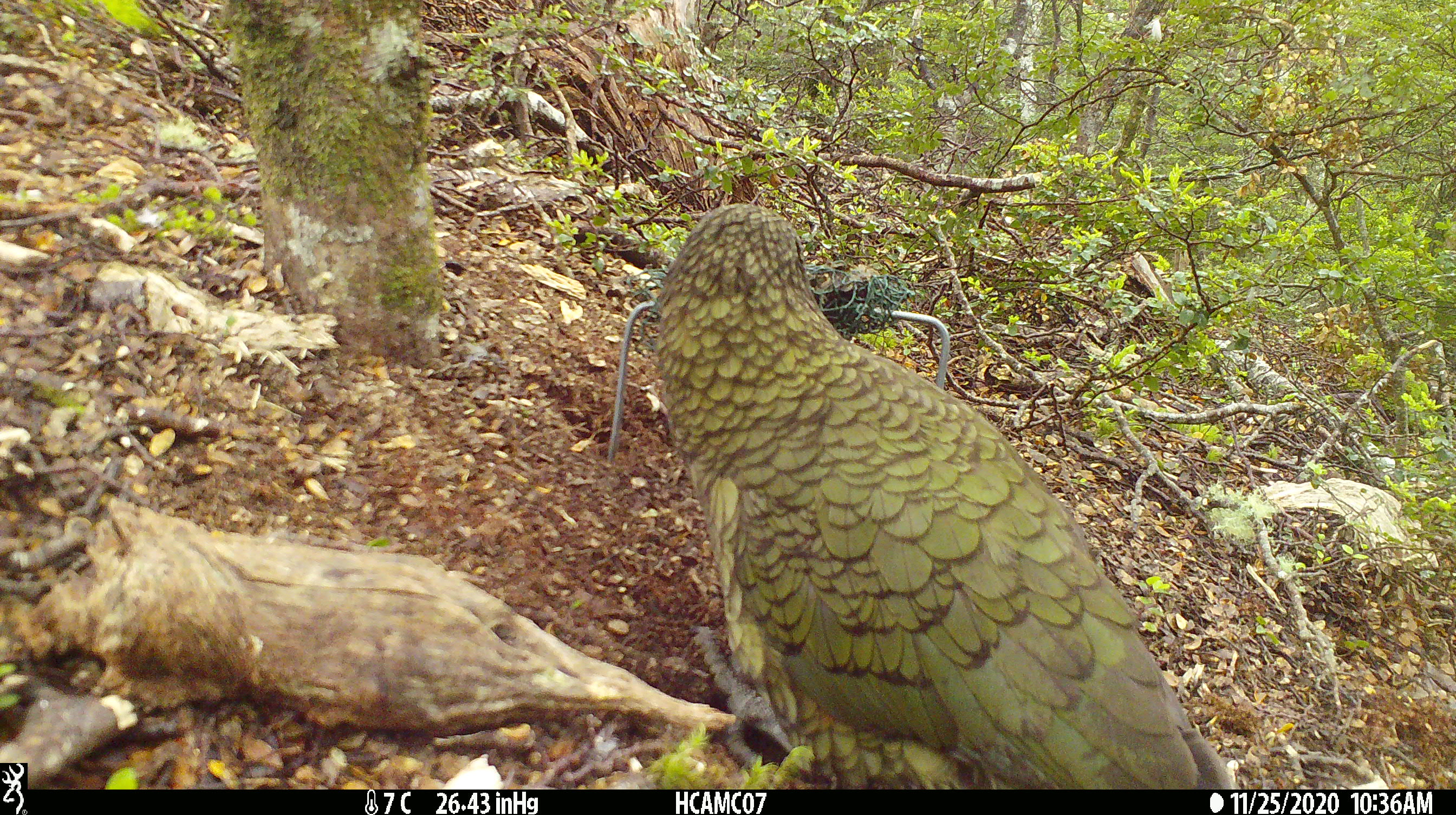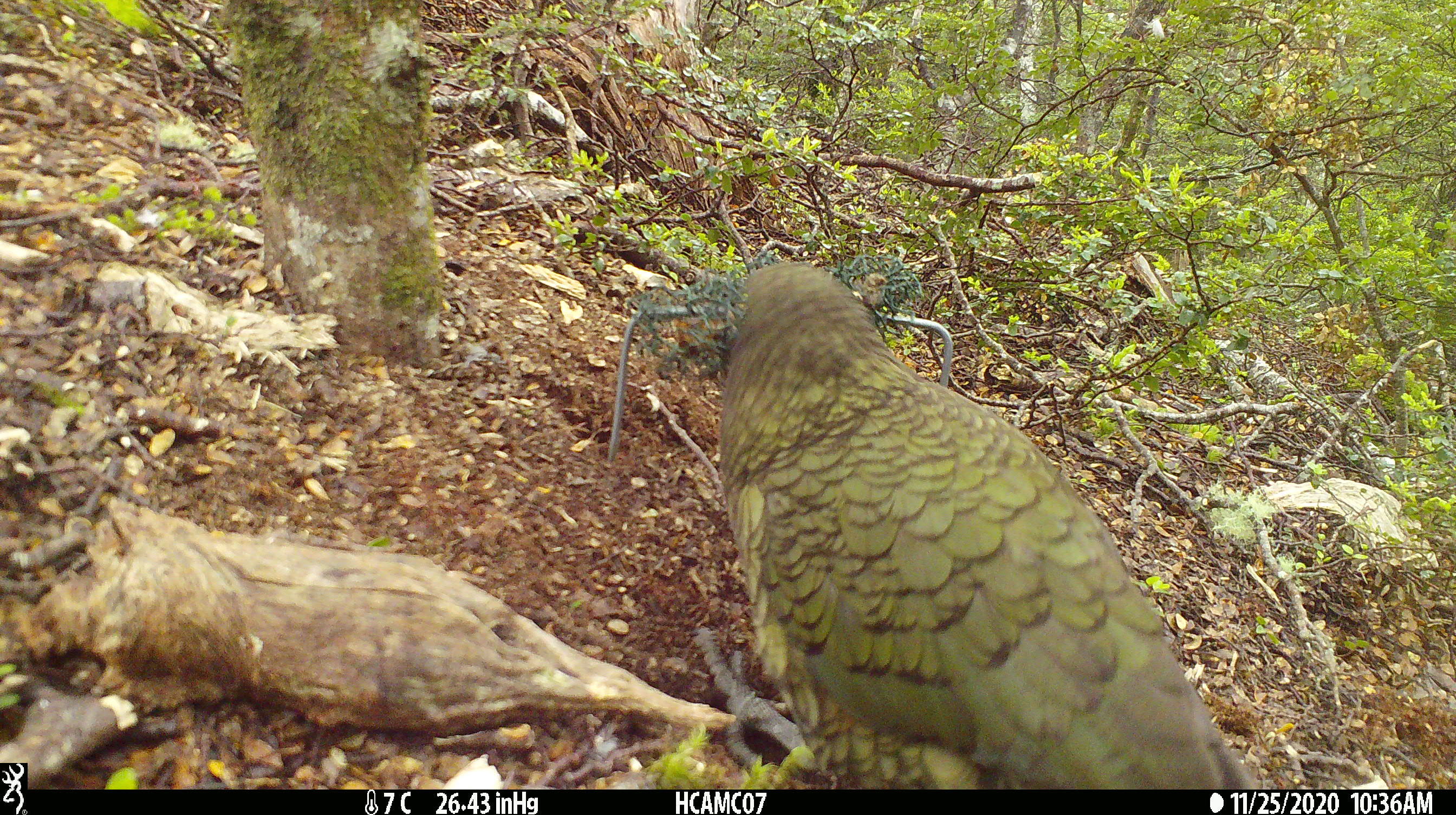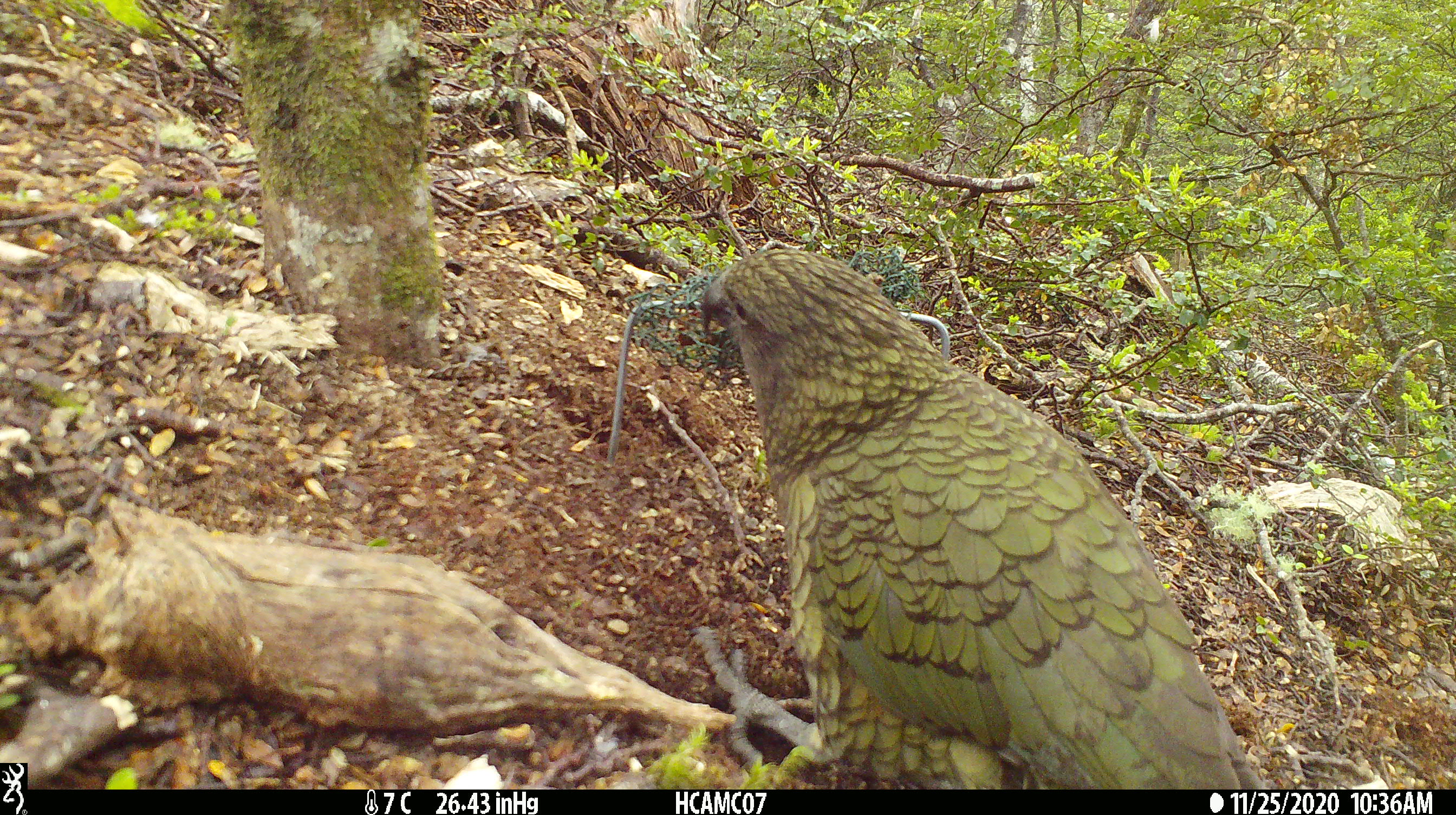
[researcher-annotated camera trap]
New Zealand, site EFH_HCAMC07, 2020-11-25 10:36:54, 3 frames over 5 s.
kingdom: Animalia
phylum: Chordata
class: Aves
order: Psittaciformes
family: Strigopidae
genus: Nestor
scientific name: Nestor notabilis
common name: kea